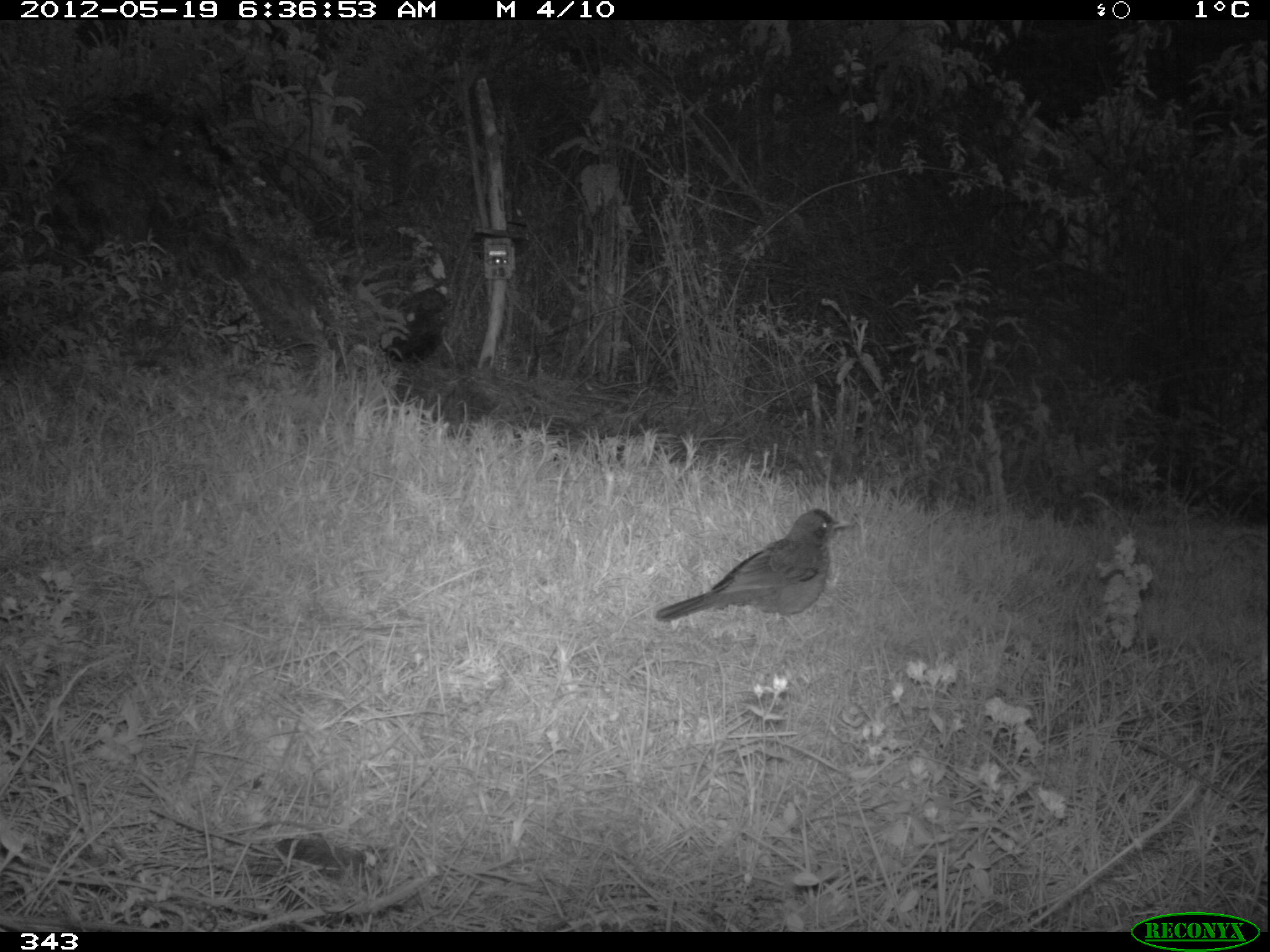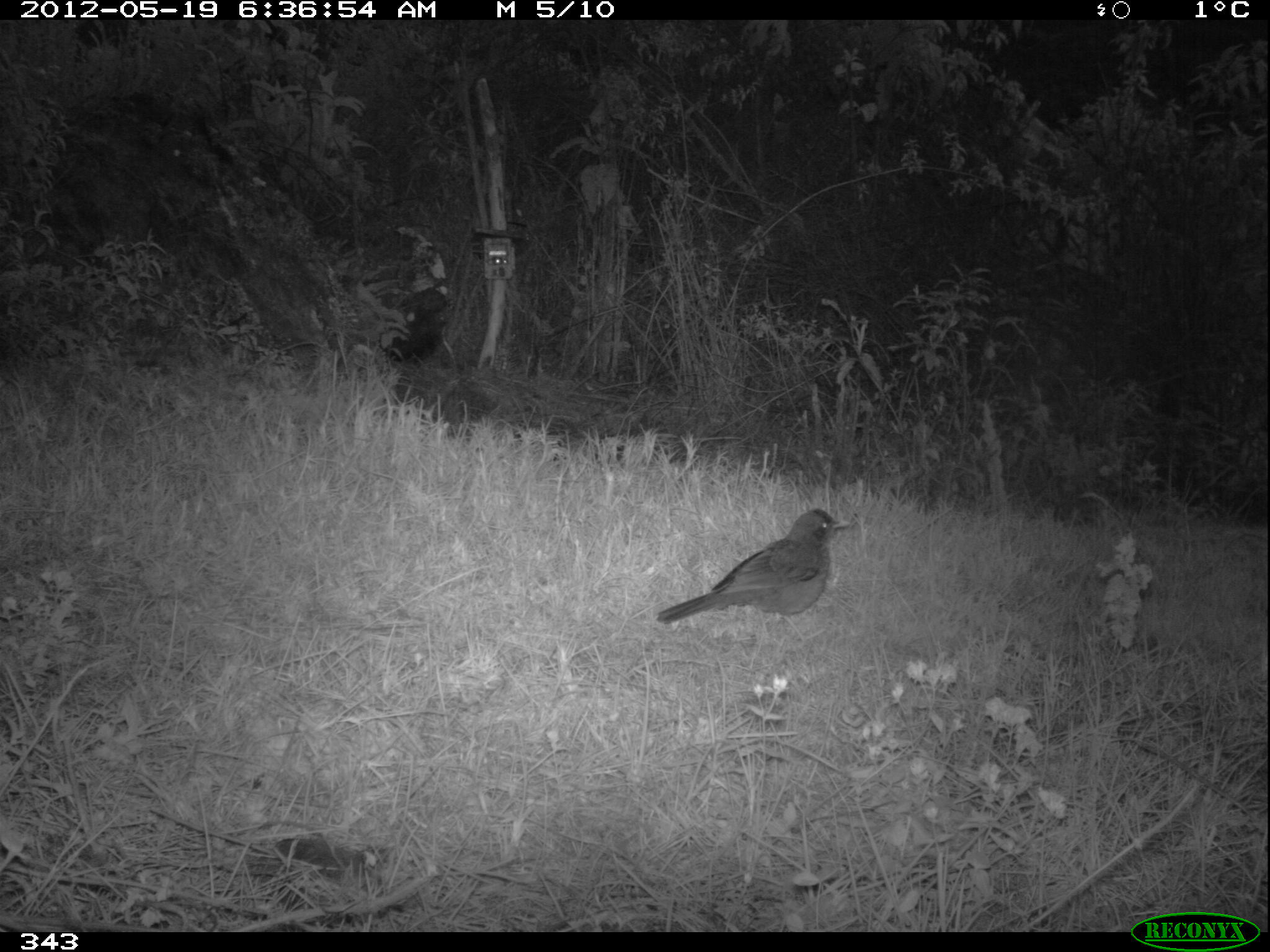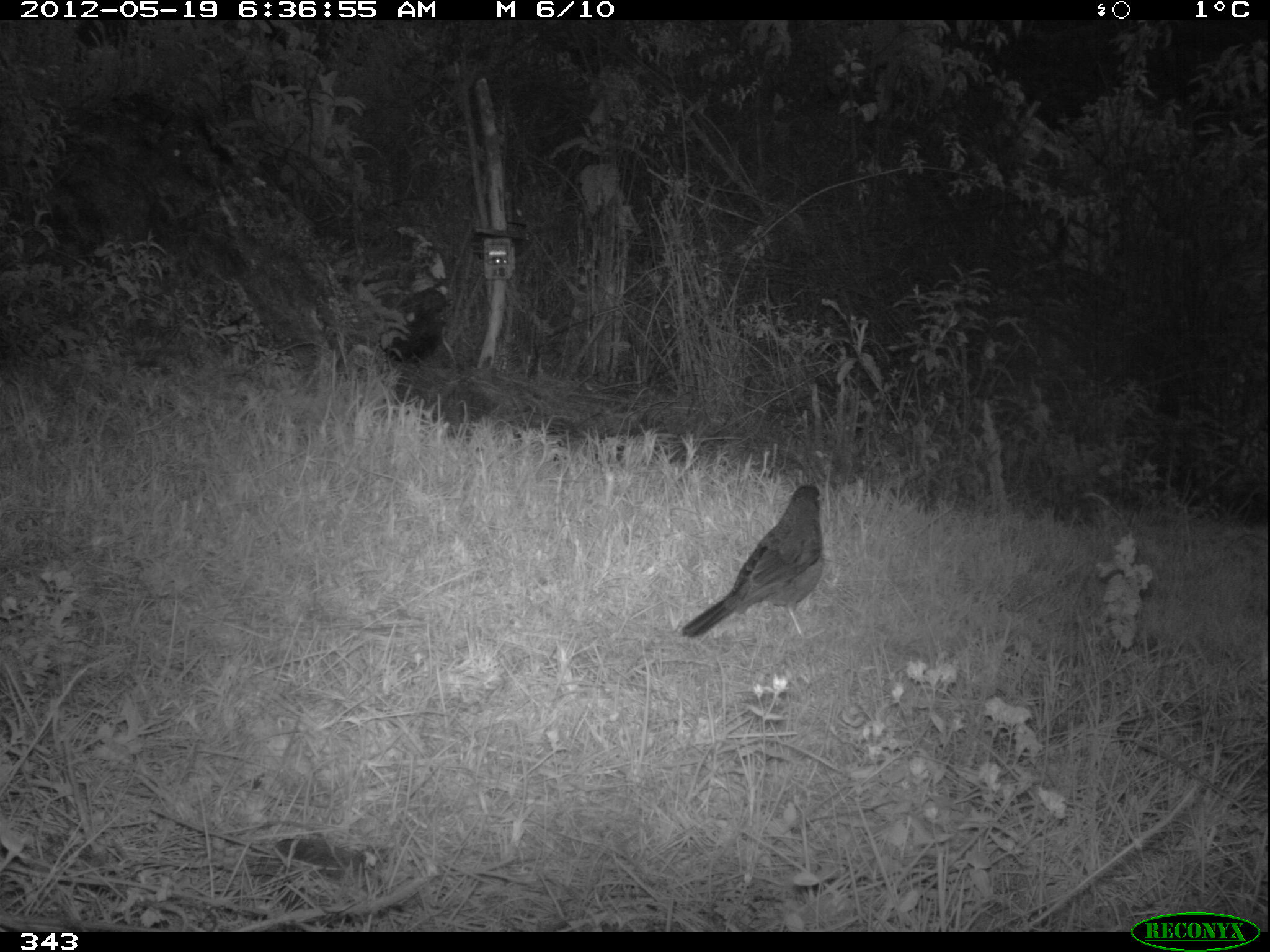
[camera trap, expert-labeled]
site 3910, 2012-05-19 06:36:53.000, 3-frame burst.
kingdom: Animalia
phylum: Chordata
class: Aves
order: Passeriformes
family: Turdidae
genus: Turdus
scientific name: Turdus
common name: true thrushes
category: turdus sp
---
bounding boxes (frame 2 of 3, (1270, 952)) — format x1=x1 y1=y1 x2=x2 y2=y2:
turdus sp: x1=655 y1=507 x2=851 y2=642